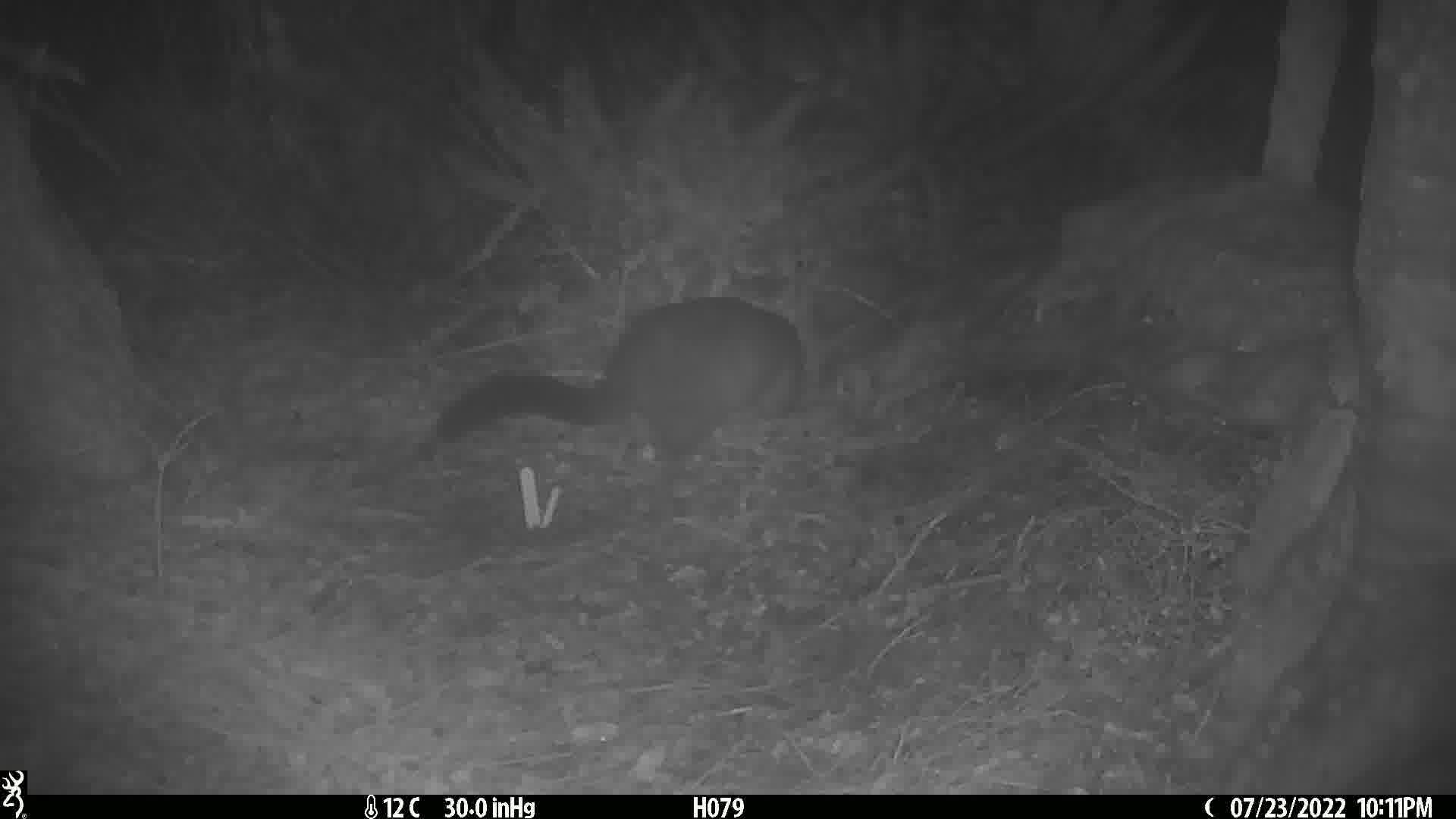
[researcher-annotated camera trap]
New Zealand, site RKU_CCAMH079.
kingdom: Animalia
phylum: Chordata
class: Mammalia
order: Diprotodontia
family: Phalangeridae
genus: Trichosurus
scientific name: Trichosurus vulpecula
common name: common brushtail possum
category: possum